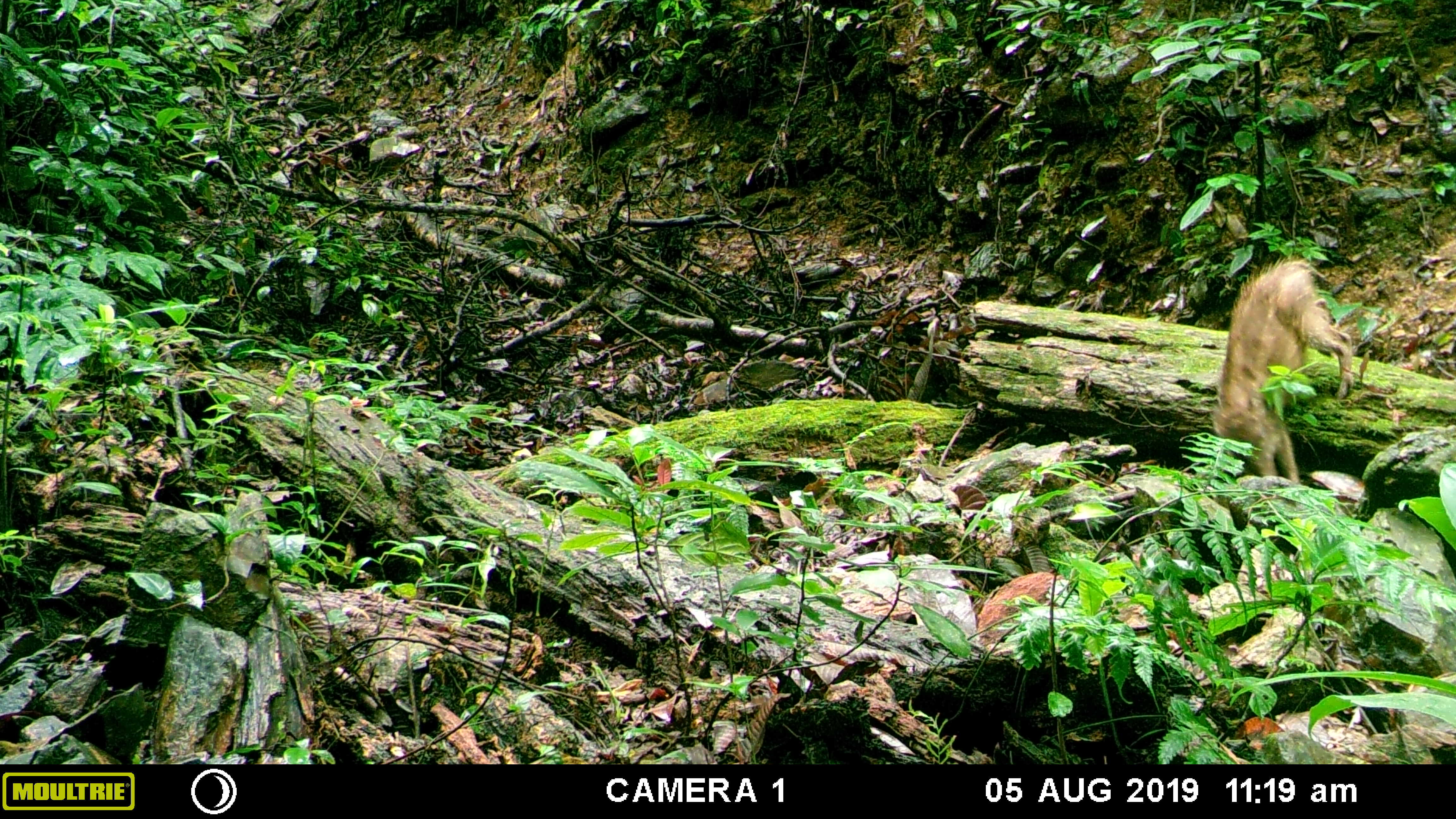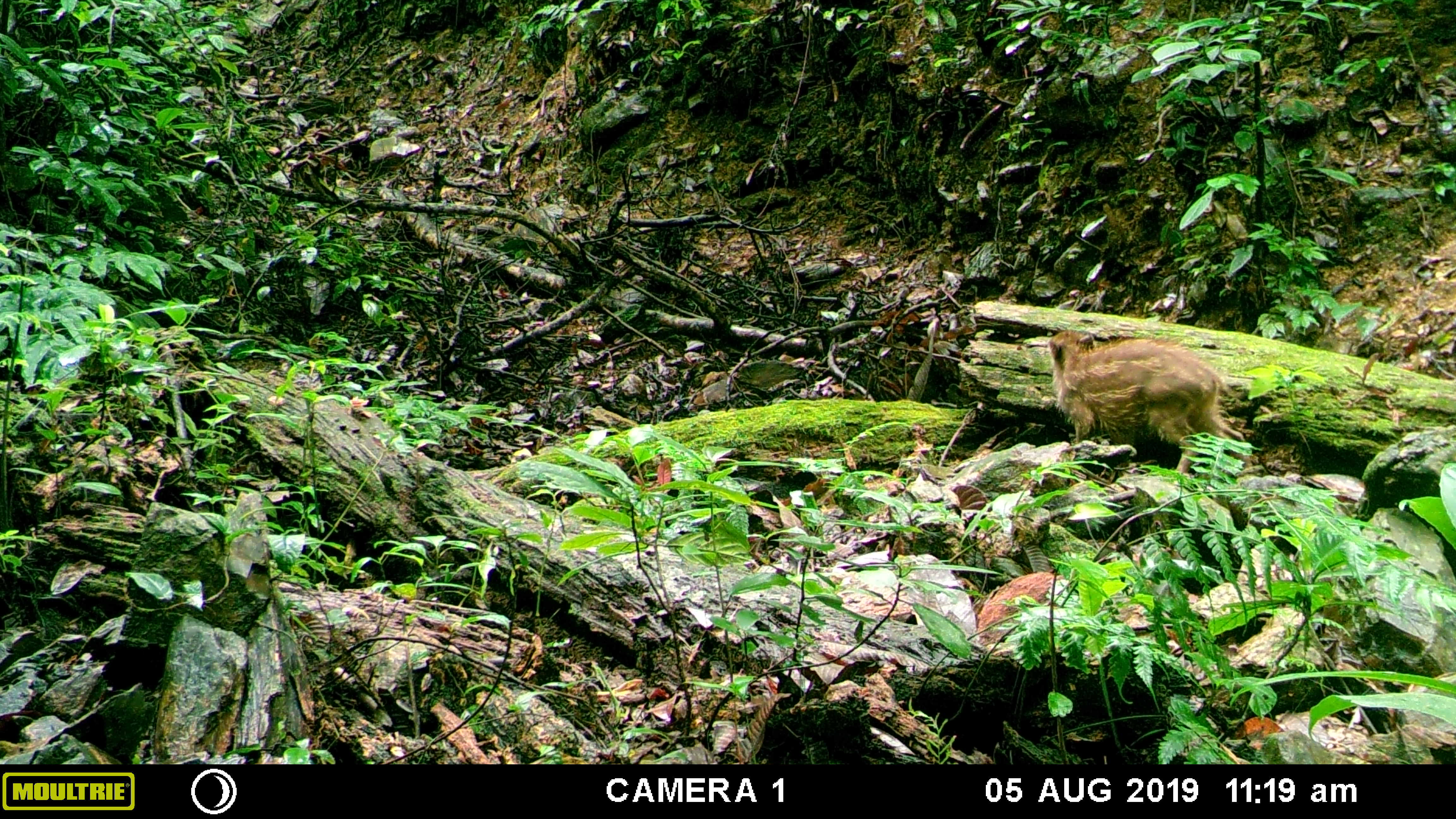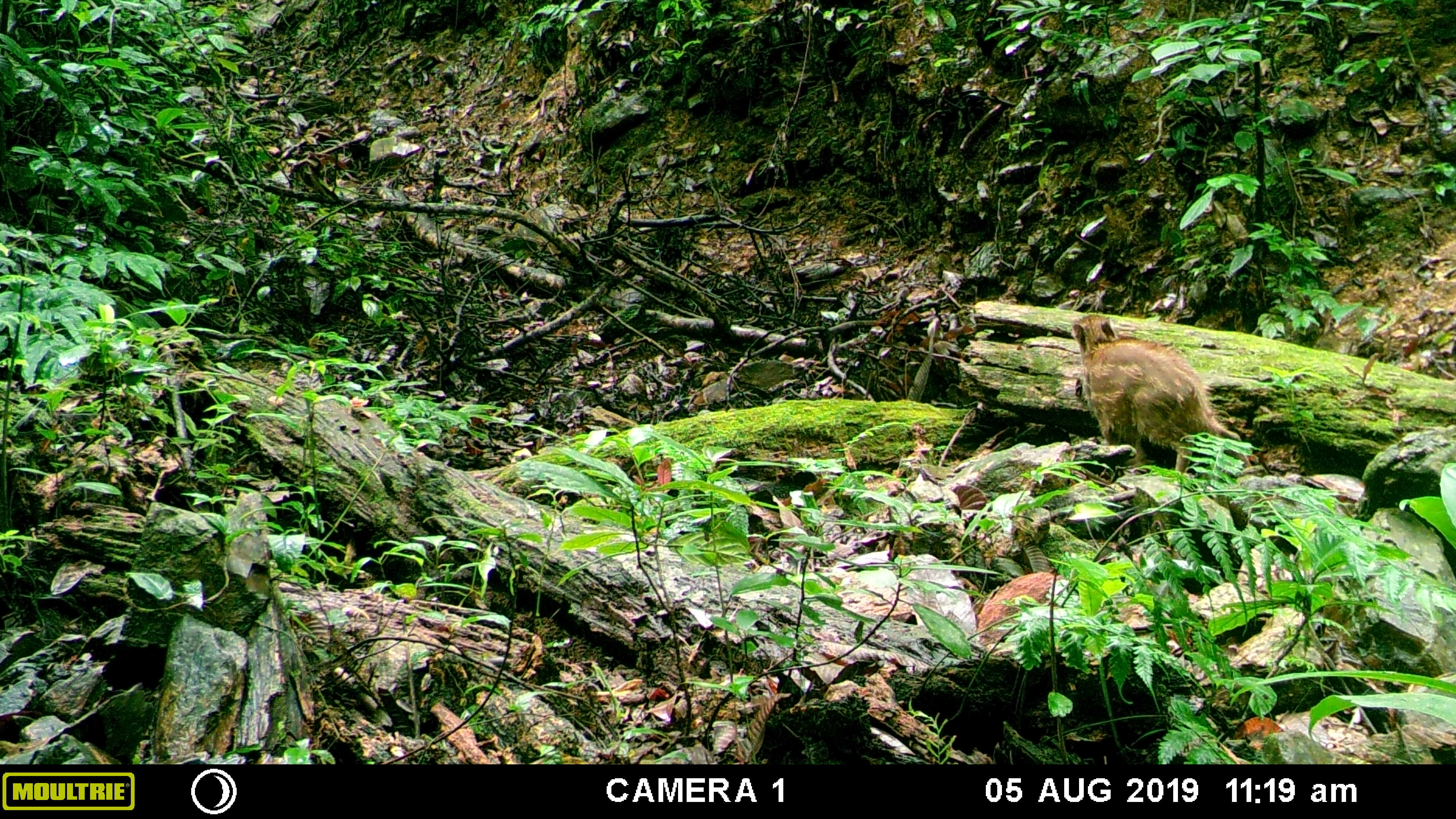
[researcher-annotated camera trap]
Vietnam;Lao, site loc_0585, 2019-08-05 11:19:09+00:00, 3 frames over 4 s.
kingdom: Animalia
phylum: Chordata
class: Mammalia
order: Artiodactyla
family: Suidae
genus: Sus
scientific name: Sus scrofa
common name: eurasian wild pig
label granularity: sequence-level